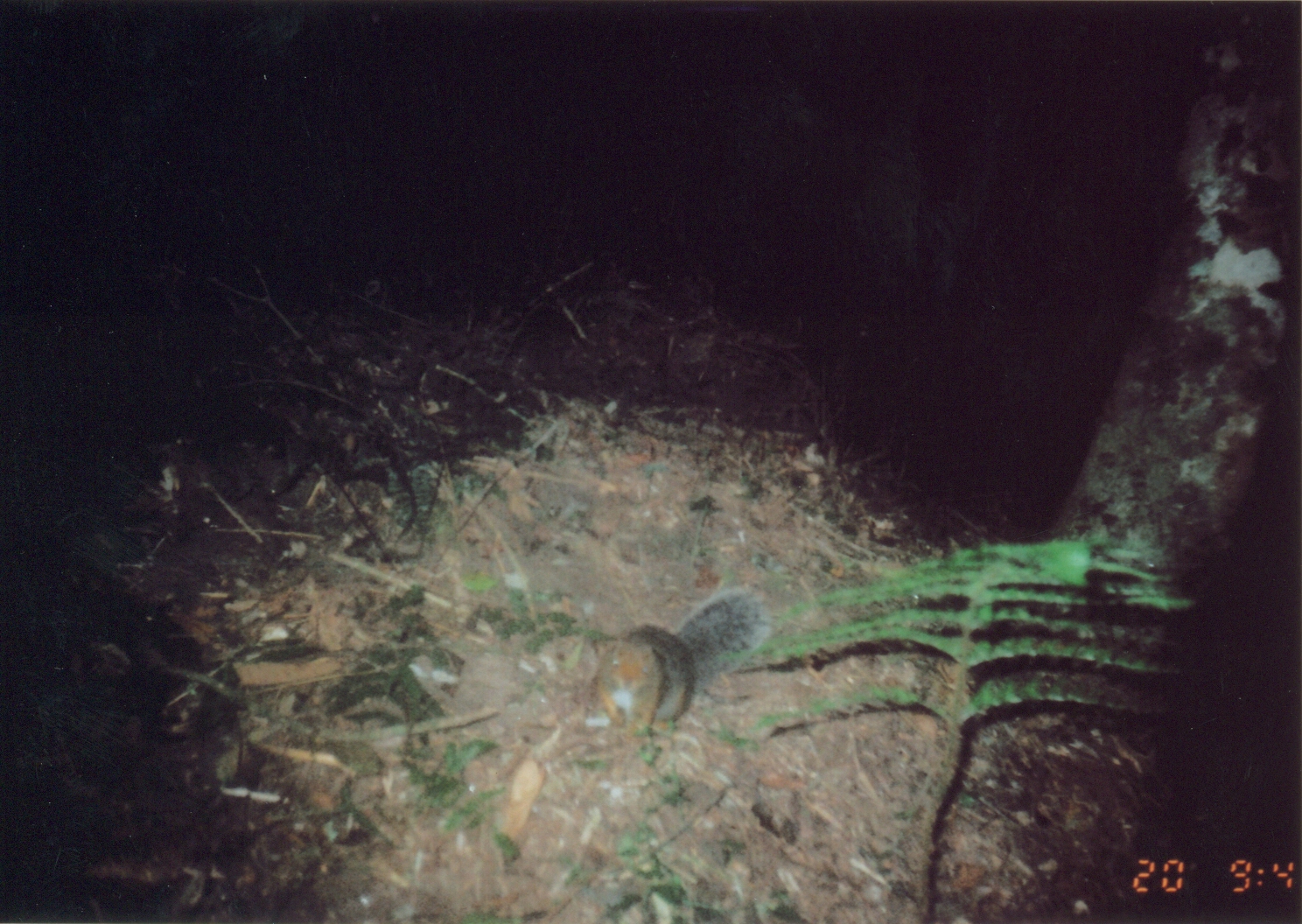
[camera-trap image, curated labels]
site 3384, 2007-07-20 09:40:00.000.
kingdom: Animalia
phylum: Chordata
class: Mammalia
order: Rodentia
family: Sciuridae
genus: Paraxerus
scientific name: Paraxerus vexillarius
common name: swynnerton's bush squirrel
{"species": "Paraxerus vexillarius (swynnerton's bush squirrel)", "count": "1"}